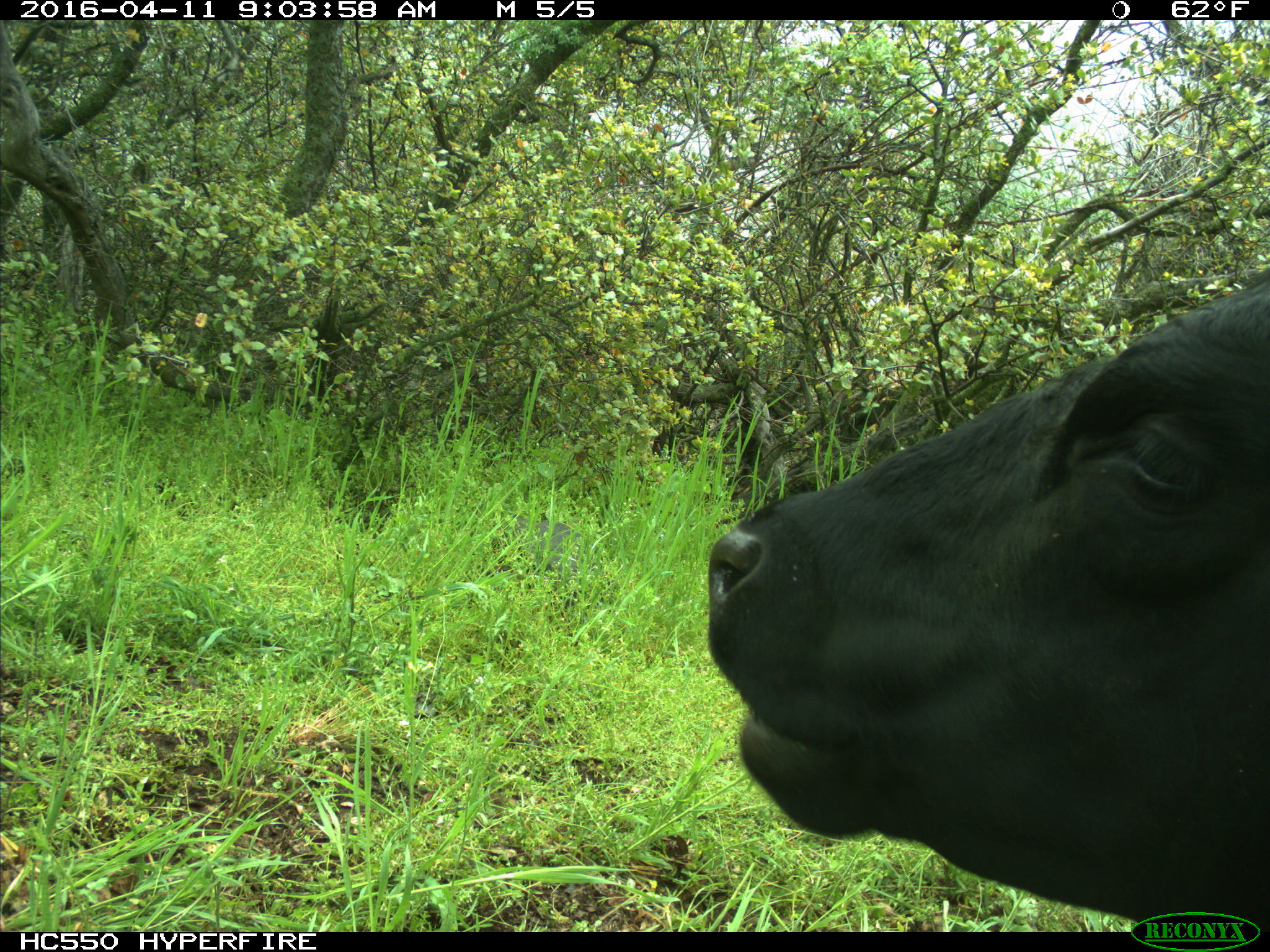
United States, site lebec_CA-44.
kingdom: Animalia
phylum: Chordata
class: Mammalia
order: Artiodactyla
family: Bovidae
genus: Bos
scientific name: Bos taurus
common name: domestic cow